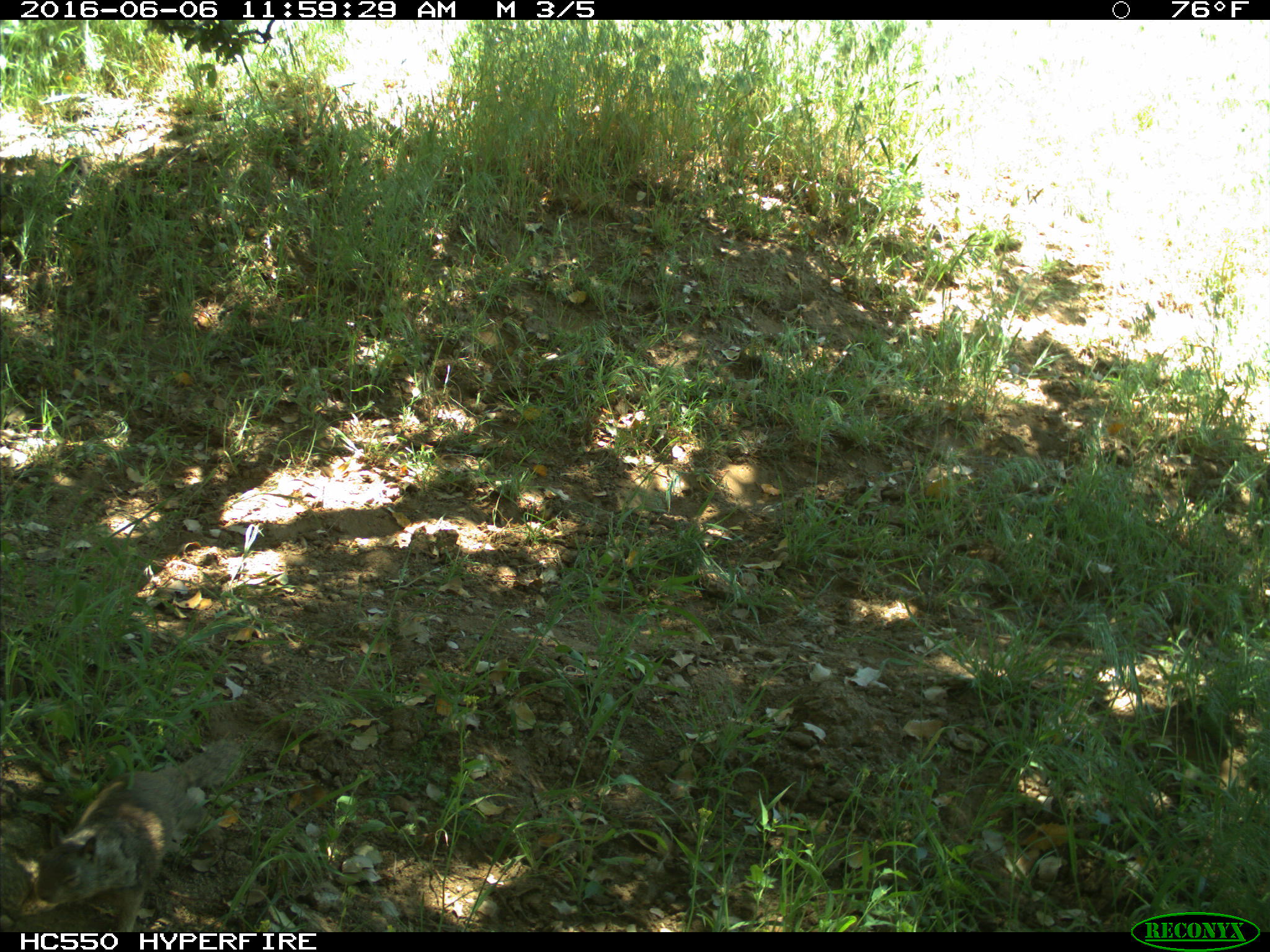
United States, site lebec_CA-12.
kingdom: Animalia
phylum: Chordata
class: Mammalia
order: Rodentia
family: Sciuridae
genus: Otospermophilus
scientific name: Otospermophilus beecheyi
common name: california ground squirrel